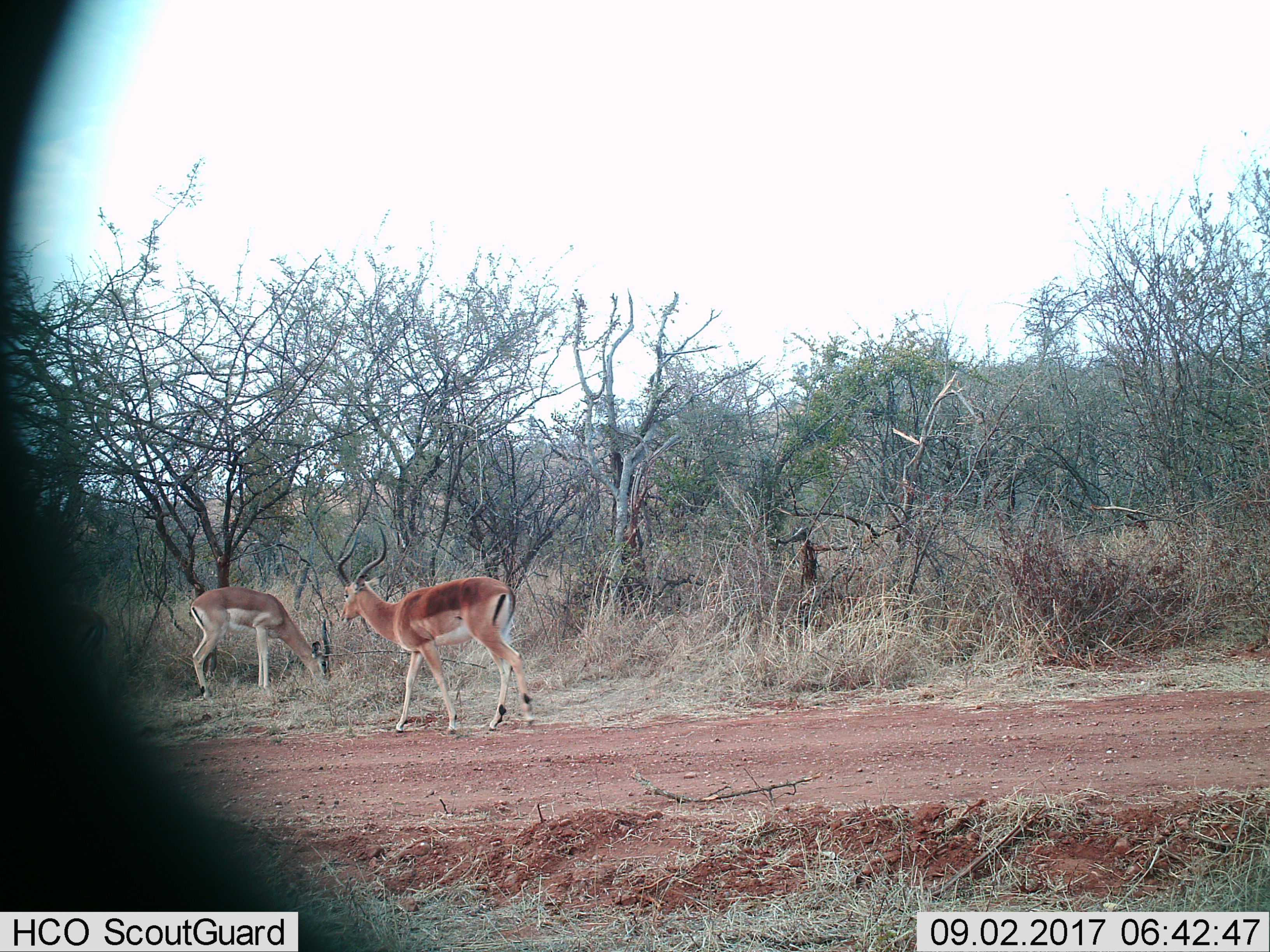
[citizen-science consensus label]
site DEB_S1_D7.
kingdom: Animalia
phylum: Chordata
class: Mammalia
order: Artiodactyla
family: Bovidae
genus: Aepyceros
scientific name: Aepyceros melampus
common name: impala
Impala (Aepyceros melampus), count 2. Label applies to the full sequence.